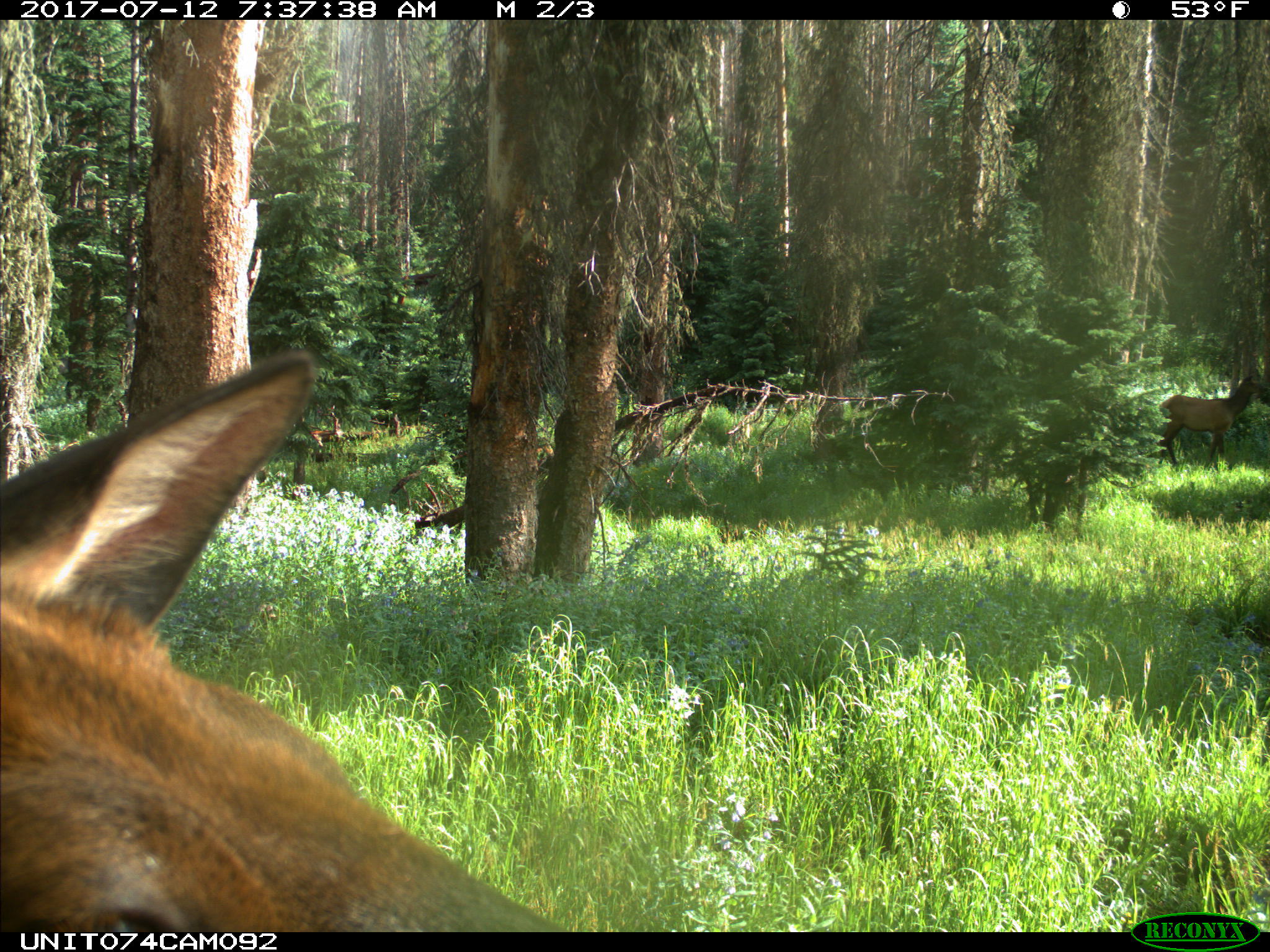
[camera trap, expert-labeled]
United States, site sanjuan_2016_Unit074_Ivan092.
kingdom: Animalia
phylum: Chordata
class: Mammalia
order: Artiodactyla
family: Cervidae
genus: Cervus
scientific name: Cervus elaphus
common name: red deer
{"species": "Cervus elaphus (red deer)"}